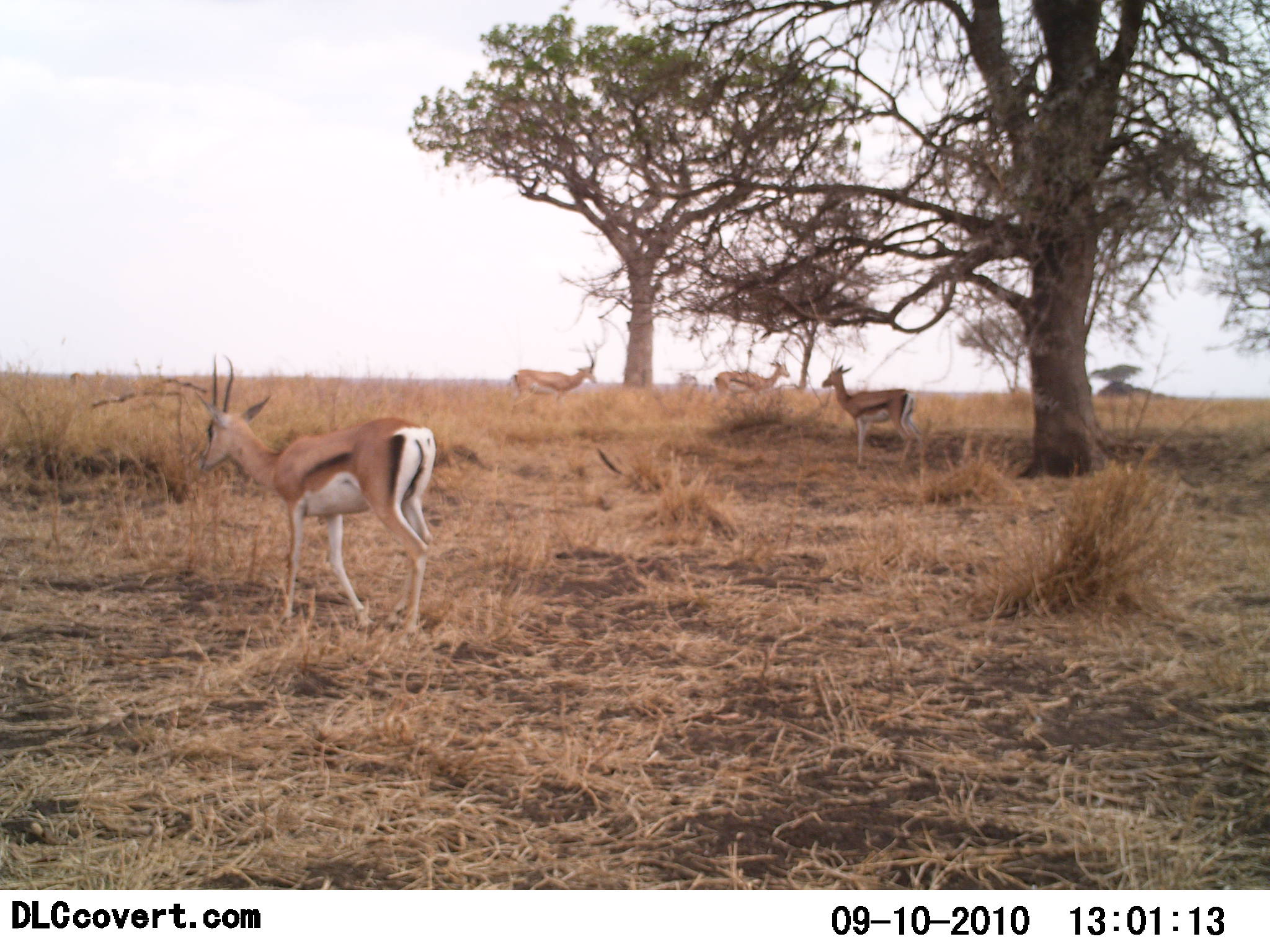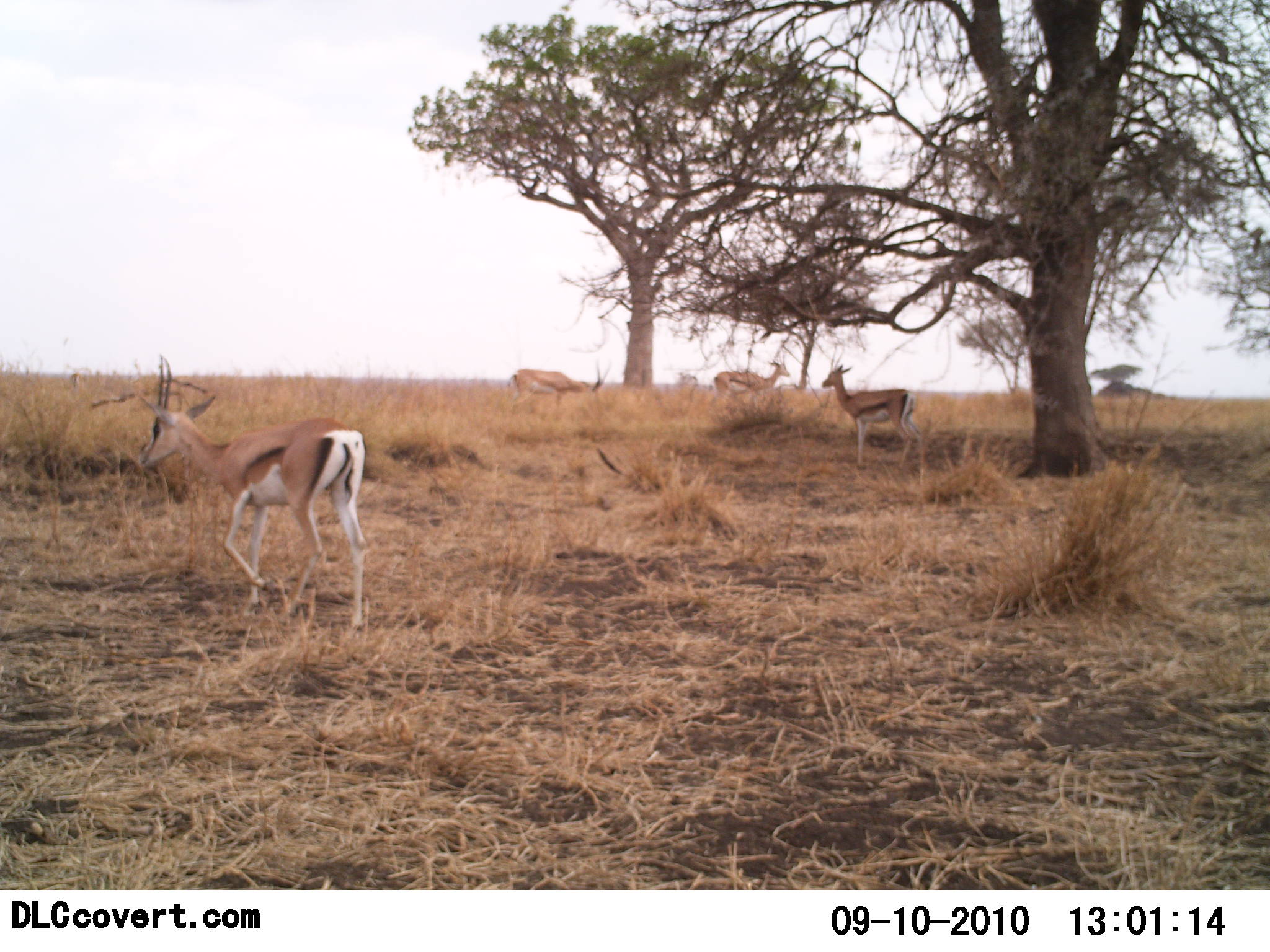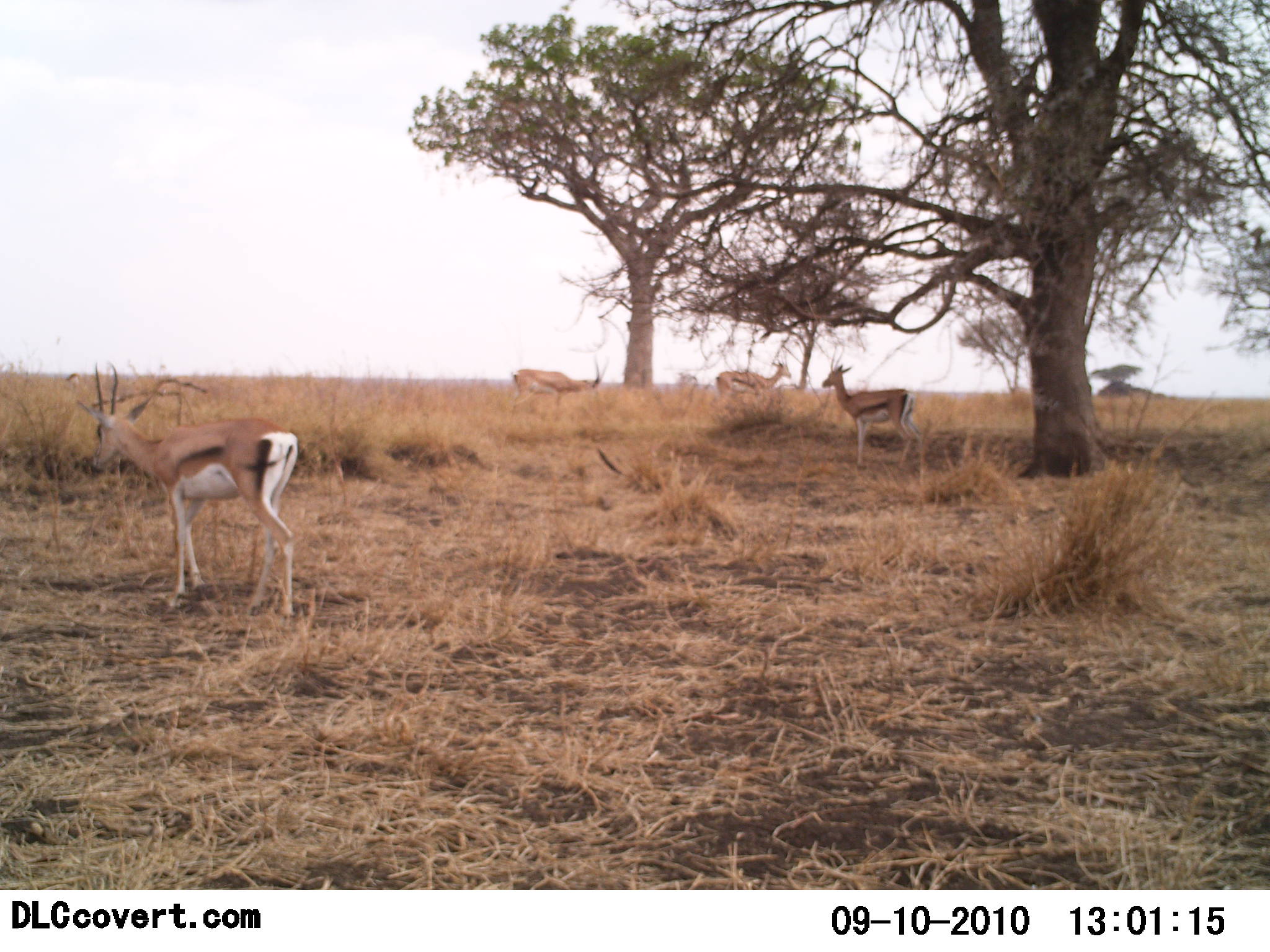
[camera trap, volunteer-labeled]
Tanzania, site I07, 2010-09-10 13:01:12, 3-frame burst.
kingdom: Animalia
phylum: Chordata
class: Mammalia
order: Artiodactyla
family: Bovidae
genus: Eudorcas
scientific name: Eudorcas thomsonii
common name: thomson's gazelle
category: gazellethomsons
Gazellethomsons (thomson's gazelle) (Eudorcas thomsonii), count 4. Behavior (volunteer vote fractions): standing 76%, resting 0%, moving 82%, interacting 0%. Young present (vote fraction): 0%. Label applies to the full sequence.